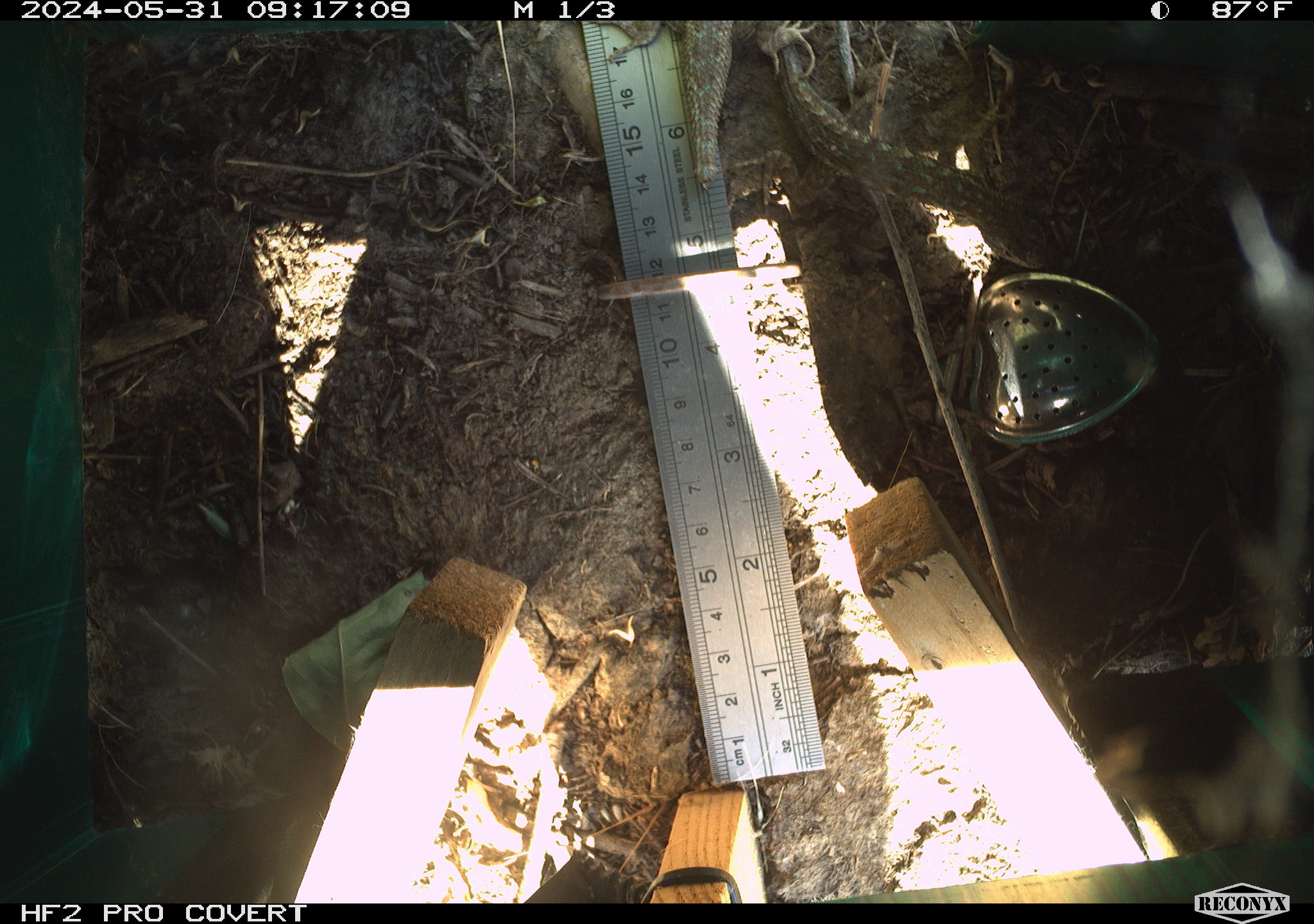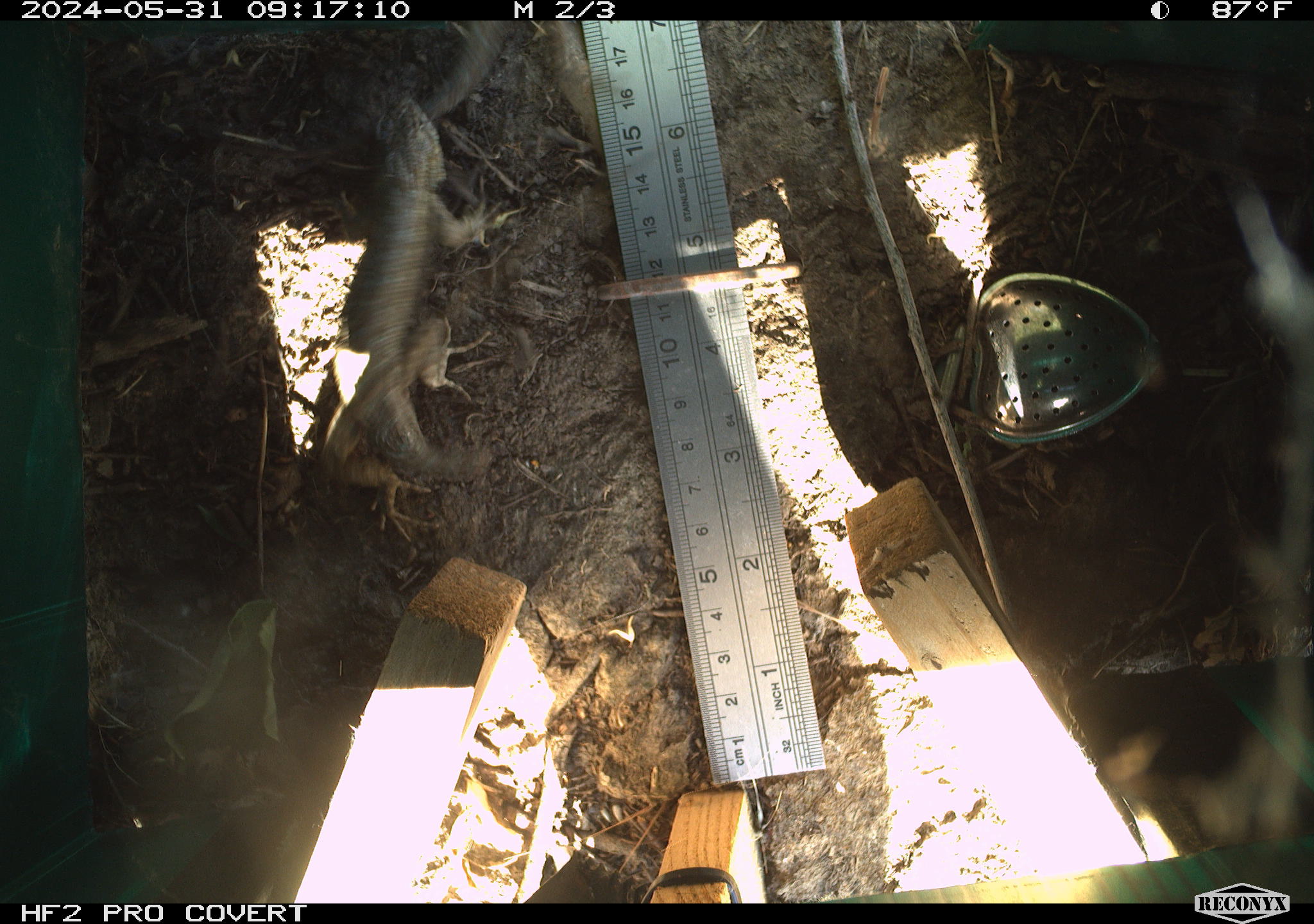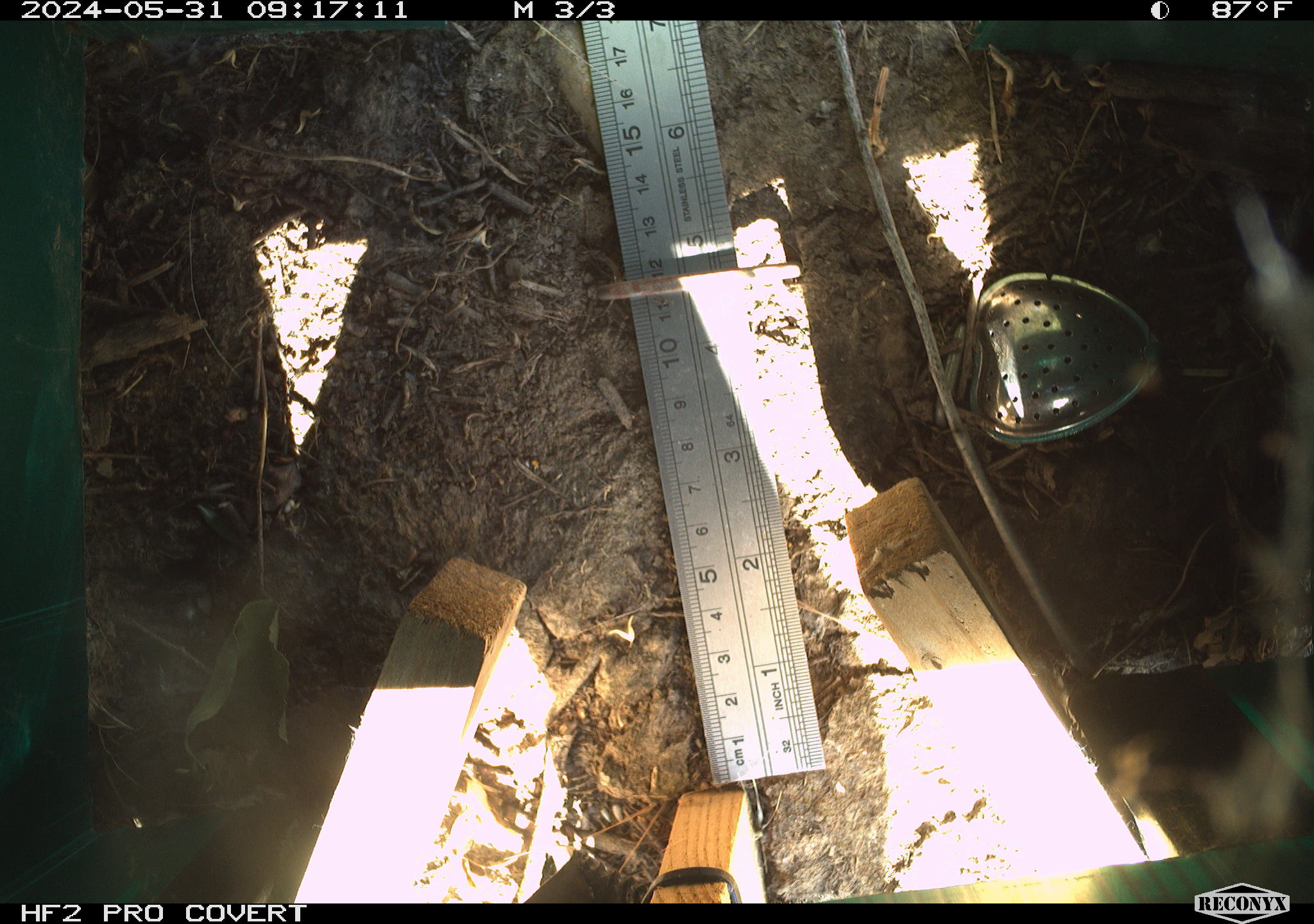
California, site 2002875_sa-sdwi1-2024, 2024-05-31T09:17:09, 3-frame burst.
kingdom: Animalia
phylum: Chordata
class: Reptilia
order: Squamata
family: Phrynosomatidae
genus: Sceloporus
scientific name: Sceloporus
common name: spiny lizards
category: sceloporus species